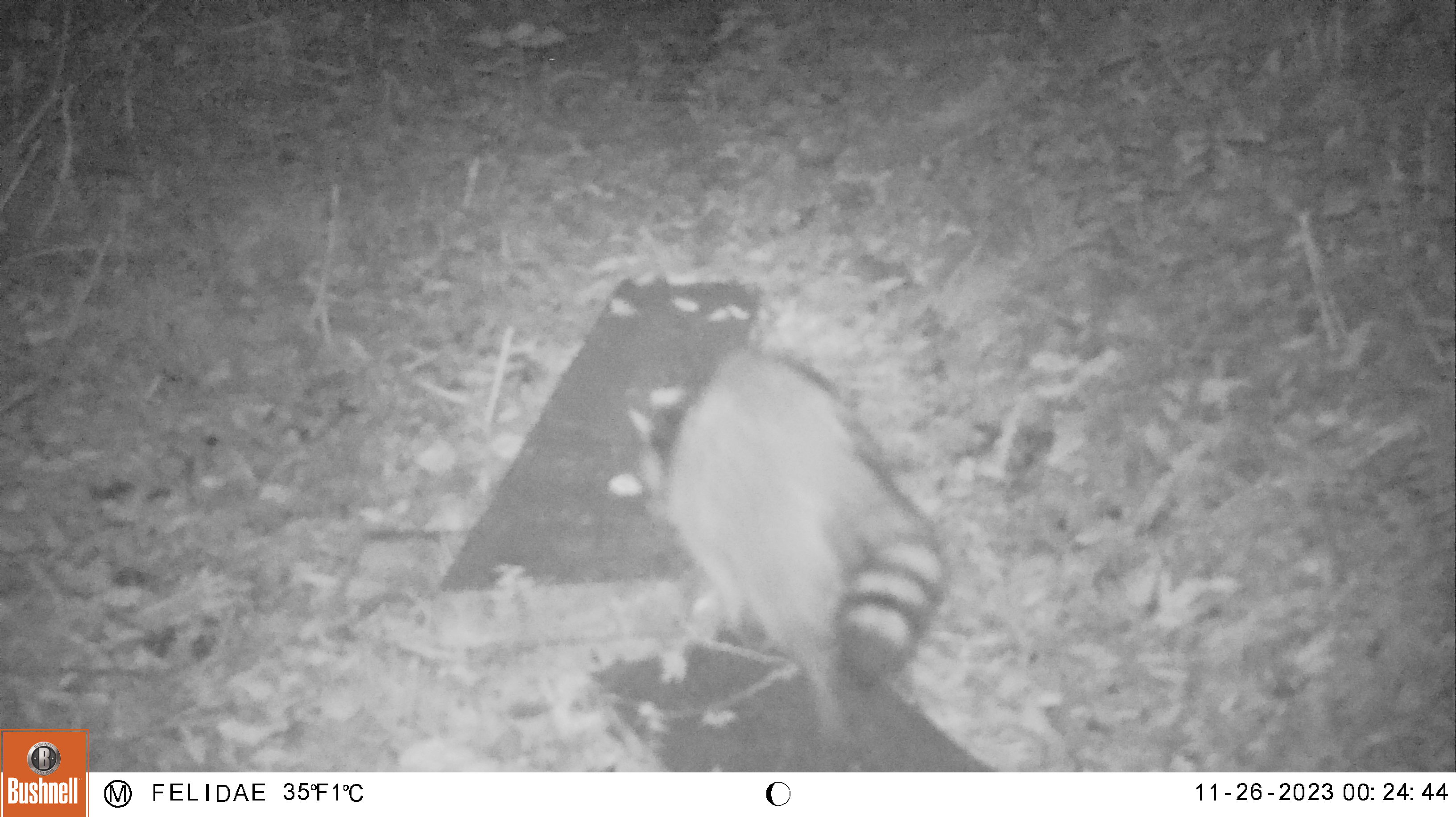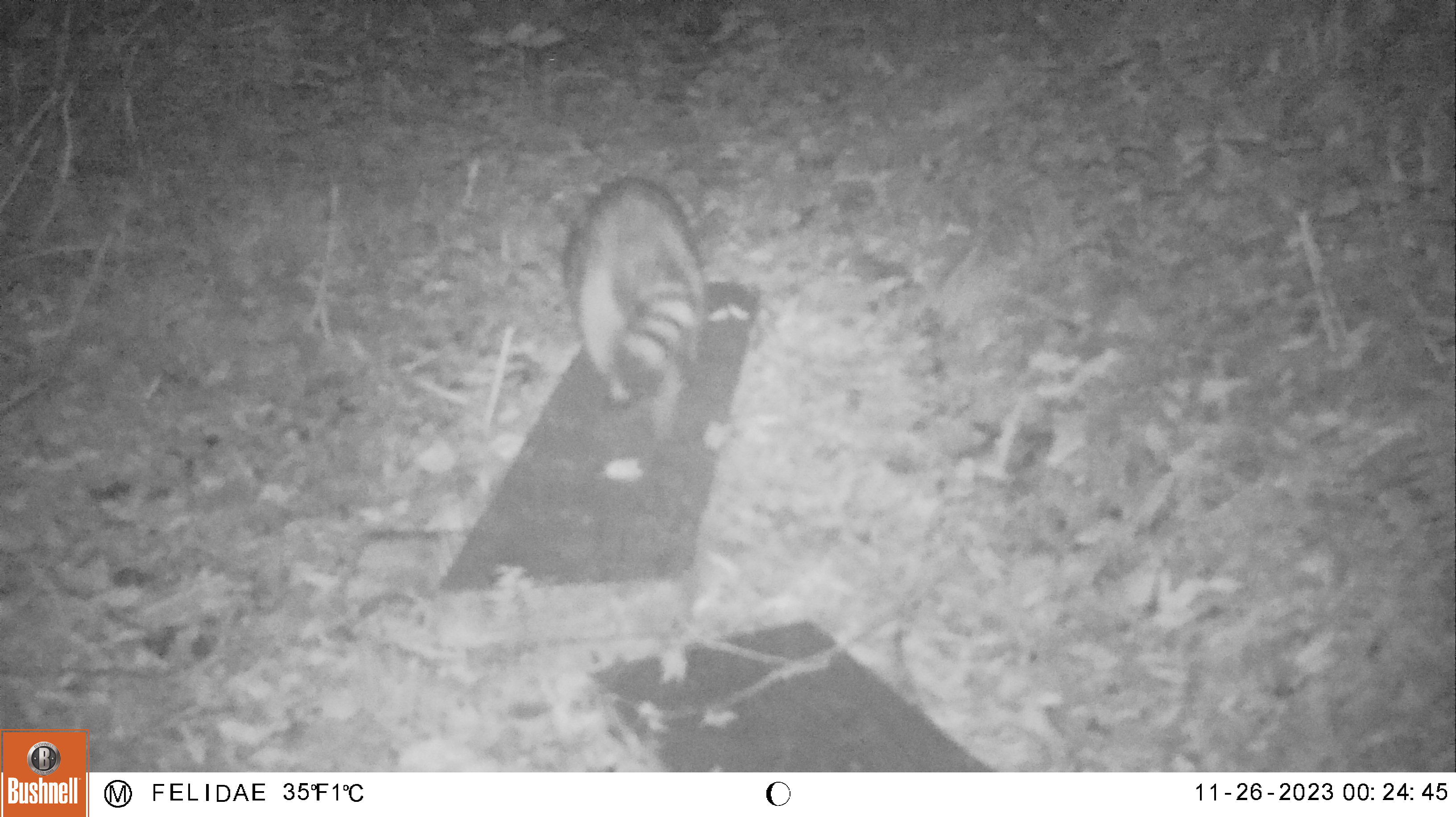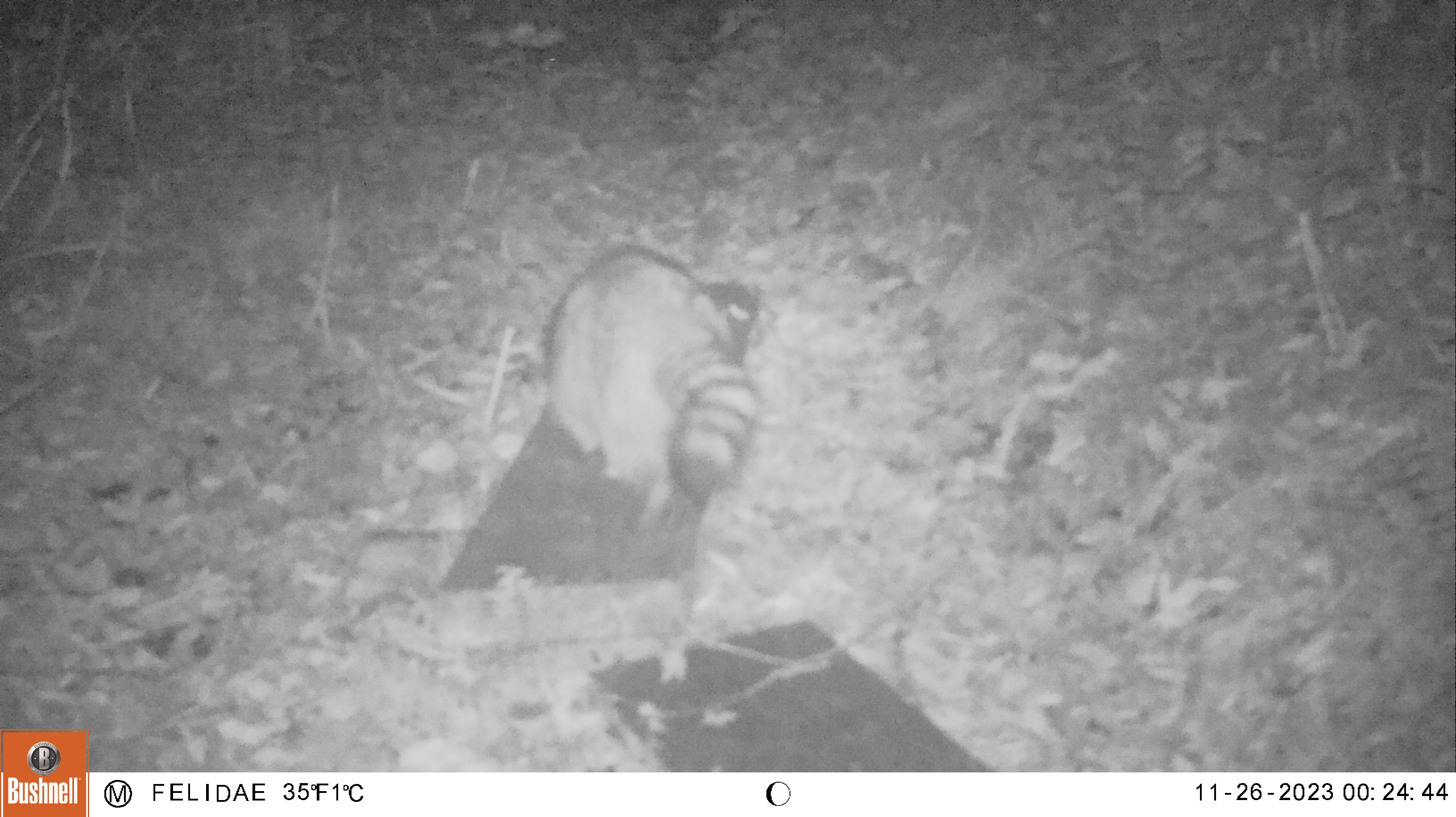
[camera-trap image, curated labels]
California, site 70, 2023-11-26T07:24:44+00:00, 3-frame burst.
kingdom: Animalia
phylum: Chordata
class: Mammalia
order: Carnivora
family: Procyonidae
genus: Procyon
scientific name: Procyon lotor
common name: raccoon